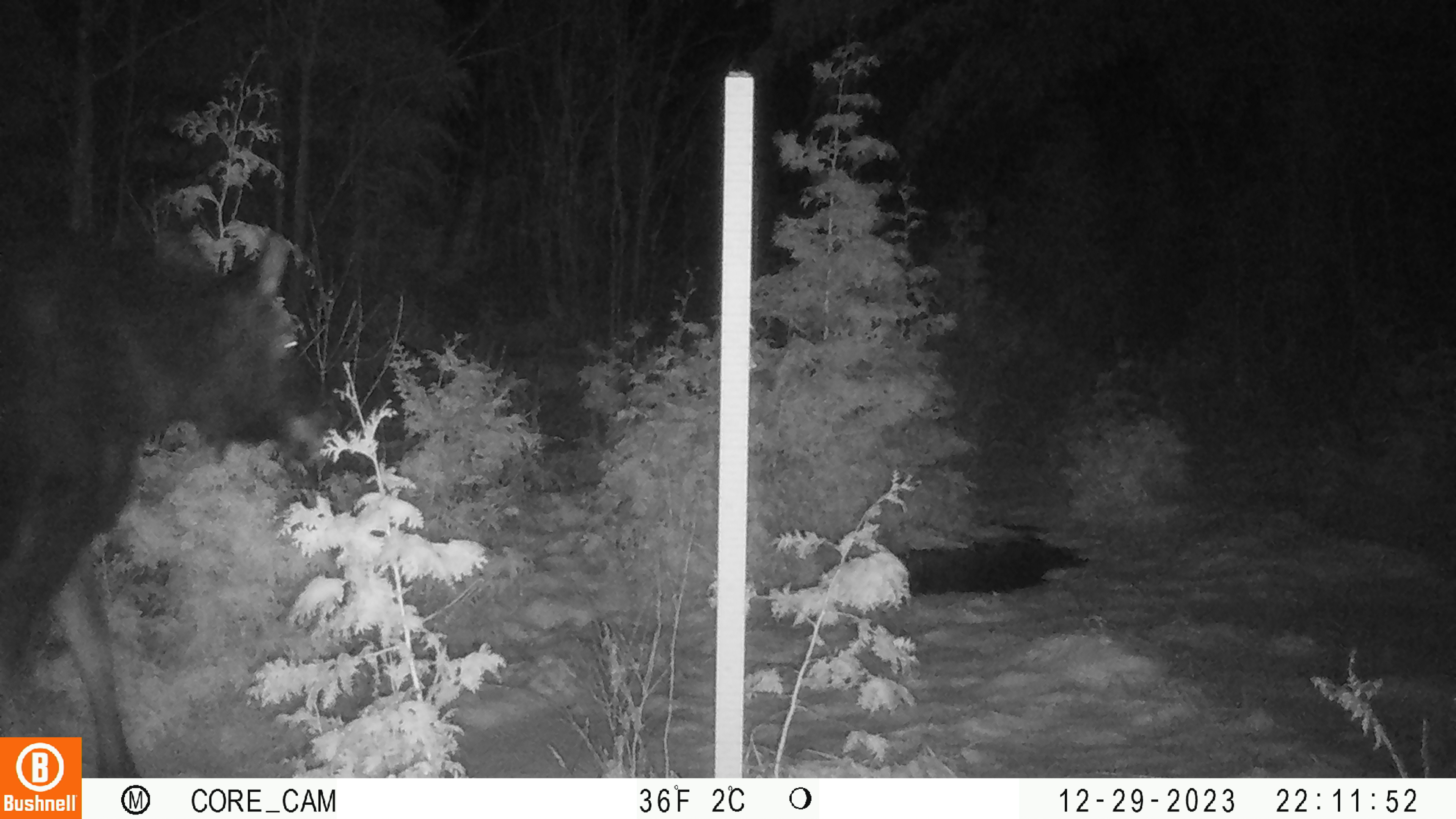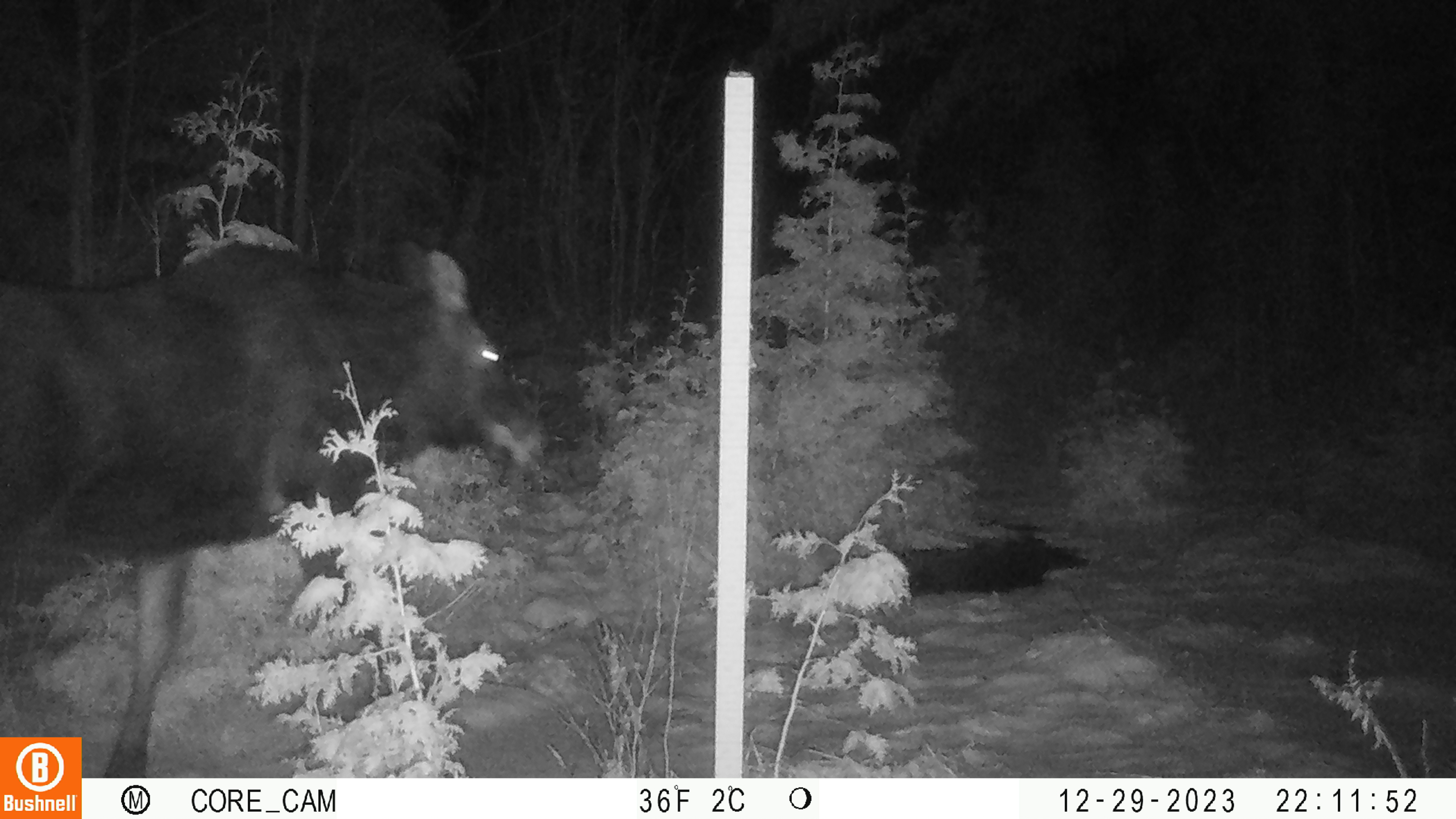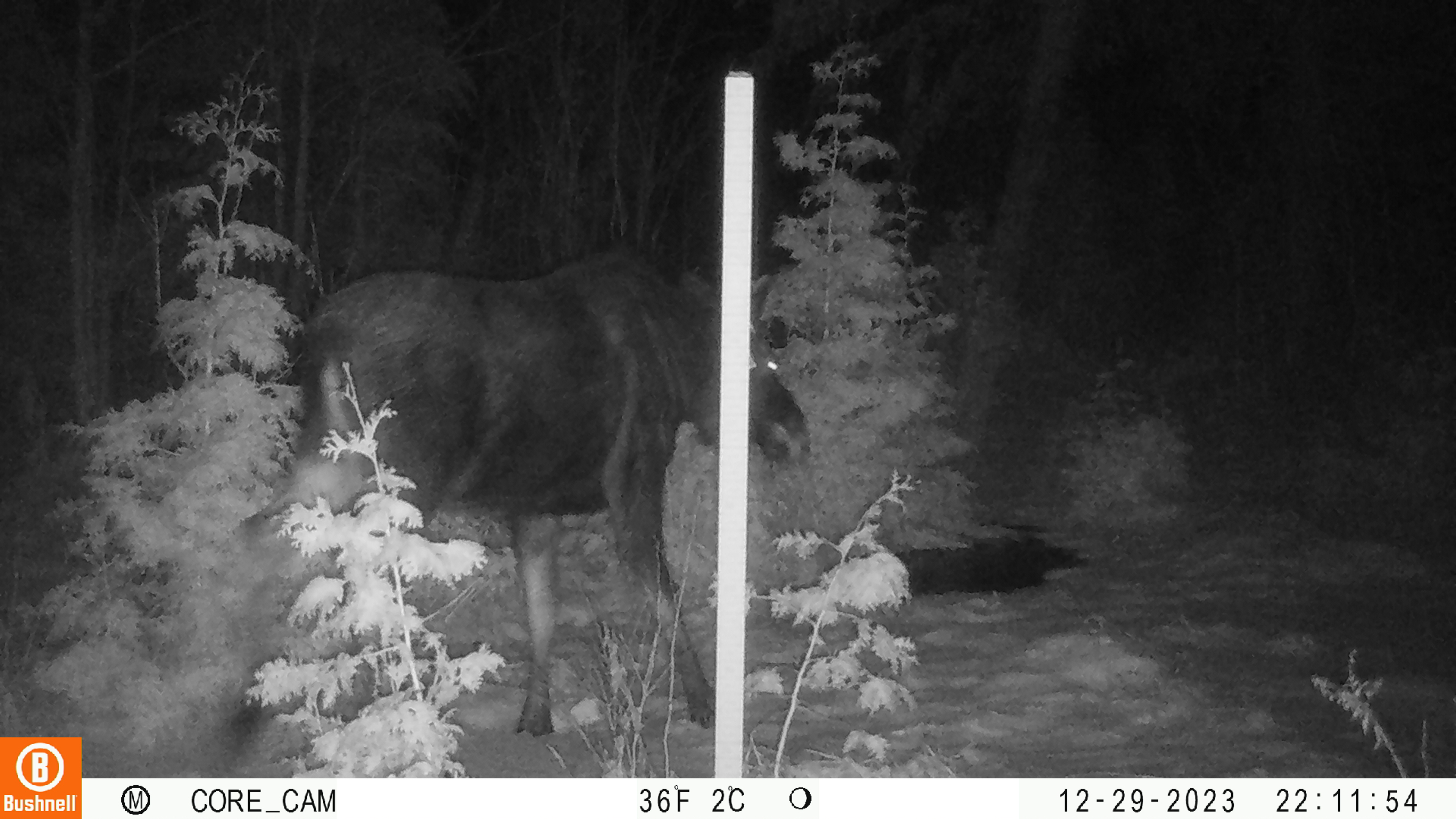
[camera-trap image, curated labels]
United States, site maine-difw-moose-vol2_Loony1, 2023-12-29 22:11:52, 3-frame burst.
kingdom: Animalia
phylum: Chordata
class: Mammalia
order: Artiodactyla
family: Cervidae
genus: Alces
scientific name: Alces alces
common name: moose